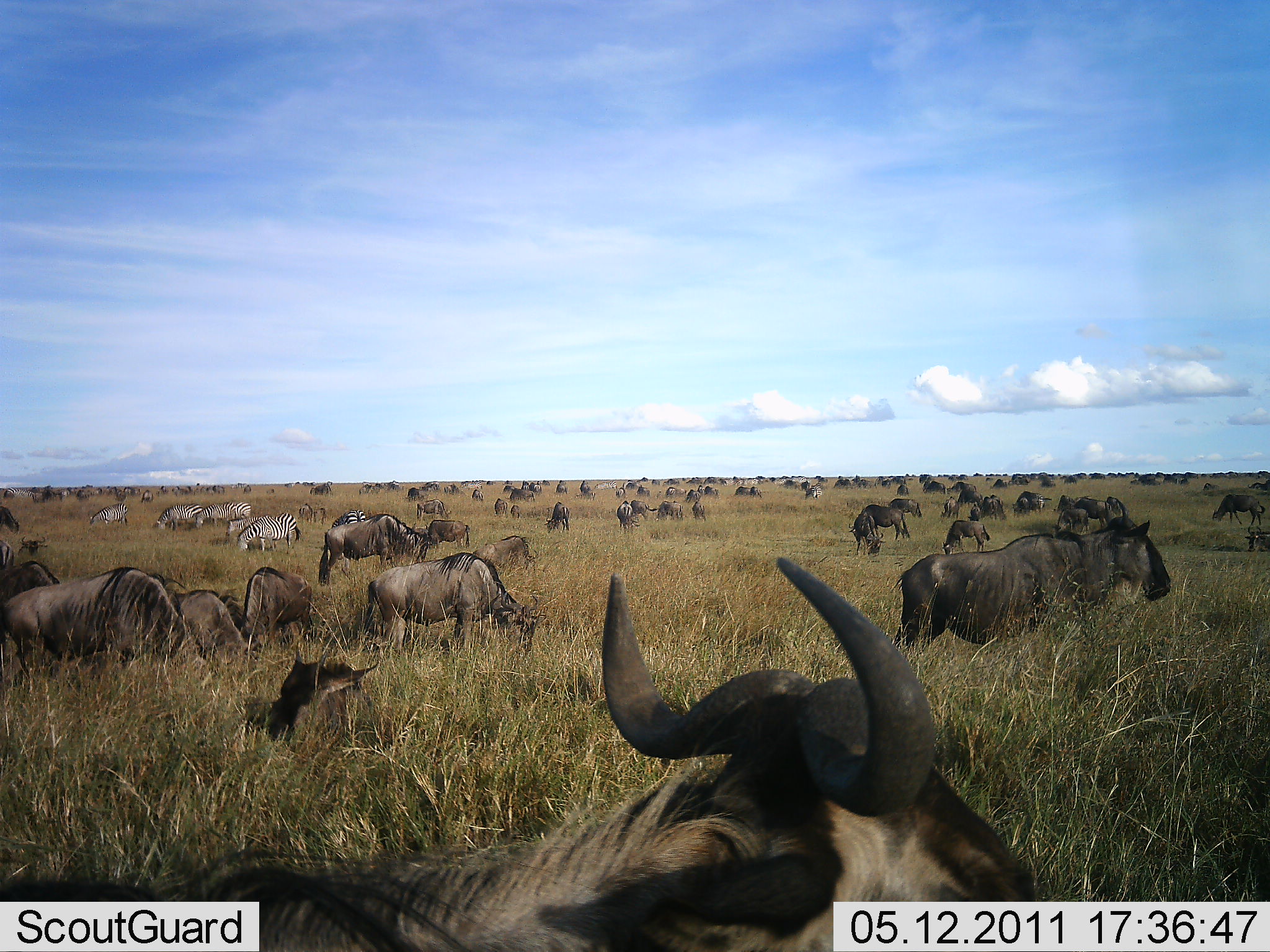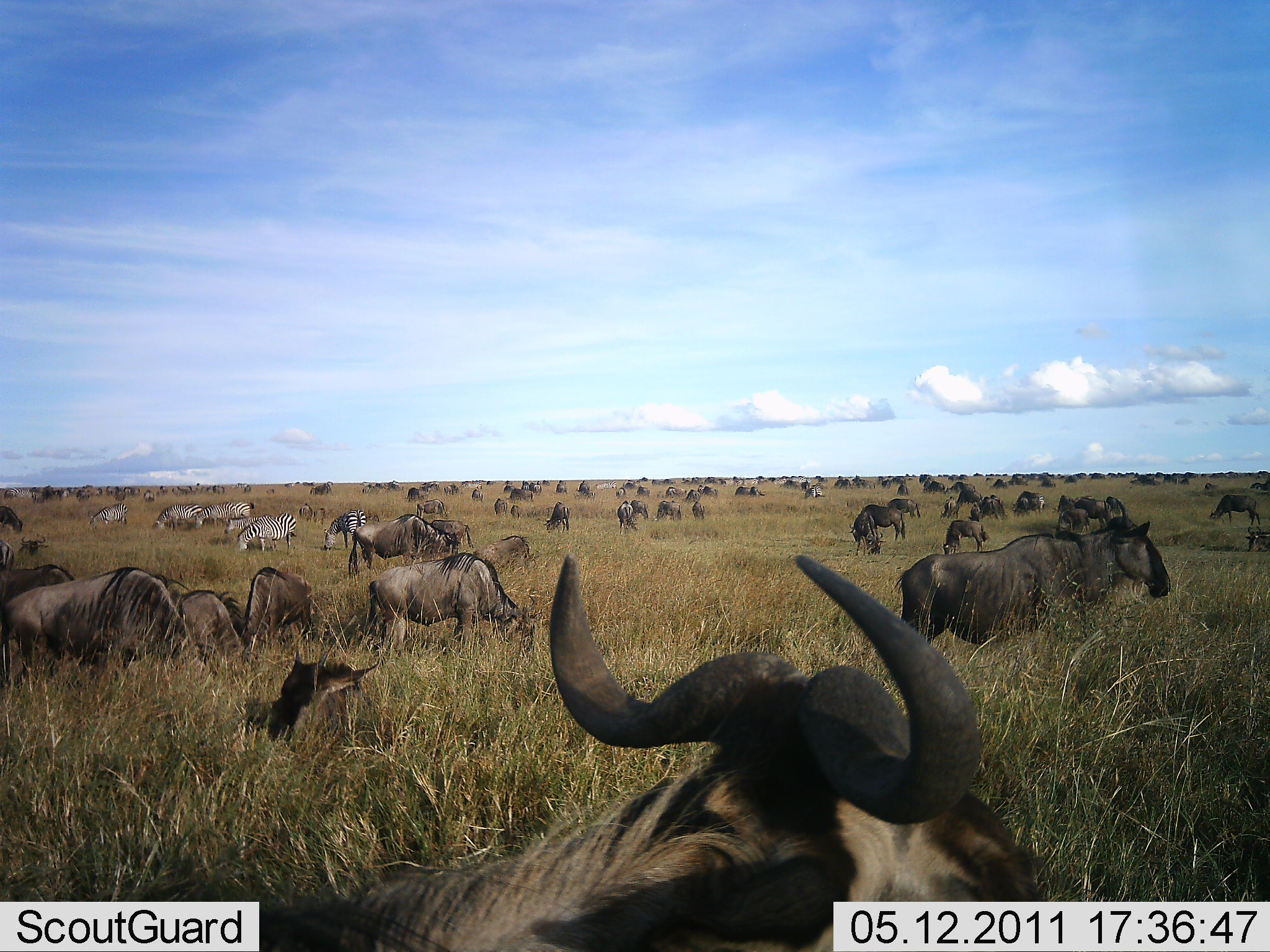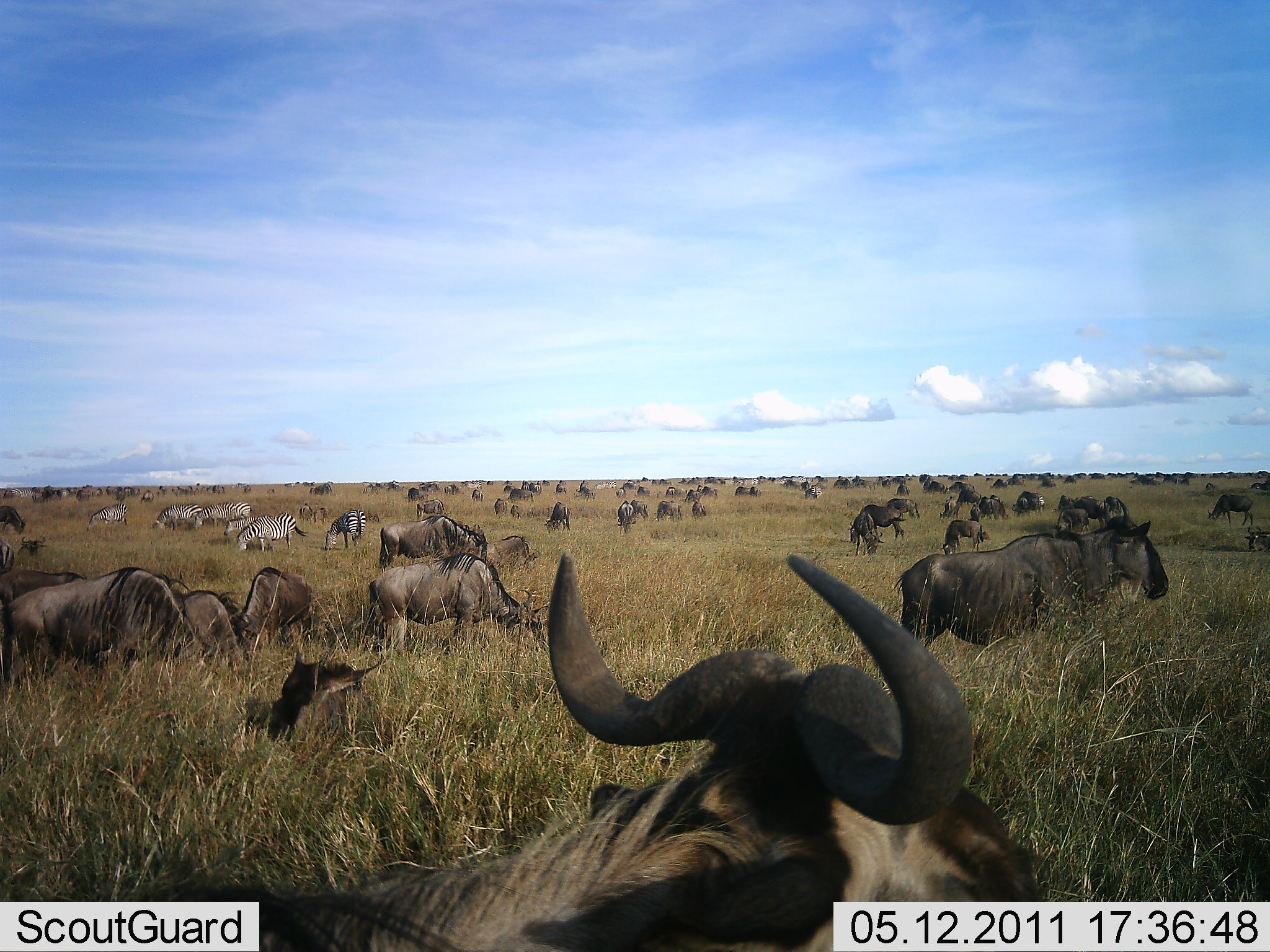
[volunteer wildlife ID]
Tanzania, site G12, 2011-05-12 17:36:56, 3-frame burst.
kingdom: Animalia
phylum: Chordata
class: Mammalia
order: Artiodactyla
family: Bovidae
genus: Connochaetes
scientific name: Connochaetes taurinus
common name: blue wildebeest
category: wildebeest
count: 51+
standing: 62%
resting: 69%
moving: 38%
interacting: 15%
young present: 8%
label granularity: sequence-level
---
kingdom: Animalia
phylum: Chordata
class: Mammalia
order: Perissodactyla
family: Equidae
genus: Equus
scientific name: Equus quagga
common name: plains zebra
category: zebra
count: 6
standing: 33%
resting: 17%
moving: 0%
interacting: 8%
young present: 0%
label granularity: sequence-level